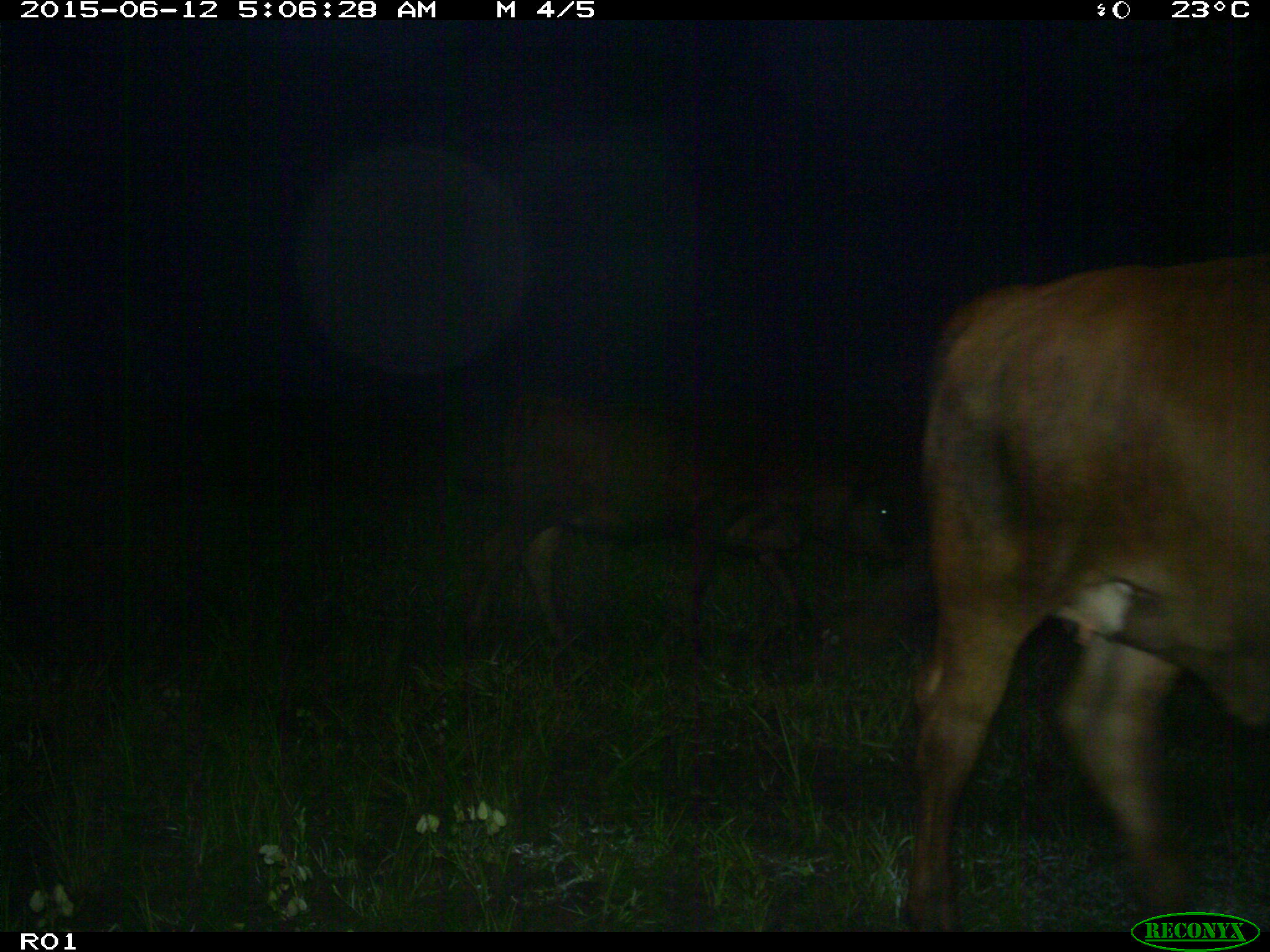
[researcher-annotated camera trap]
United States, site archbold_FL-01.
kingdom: Animalia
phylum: Chordata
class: Mammalia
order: Artiodactyla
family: Bovidae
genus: Bos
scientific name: Bos taurus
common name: domestic cow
Bos taurus (domestic cow).